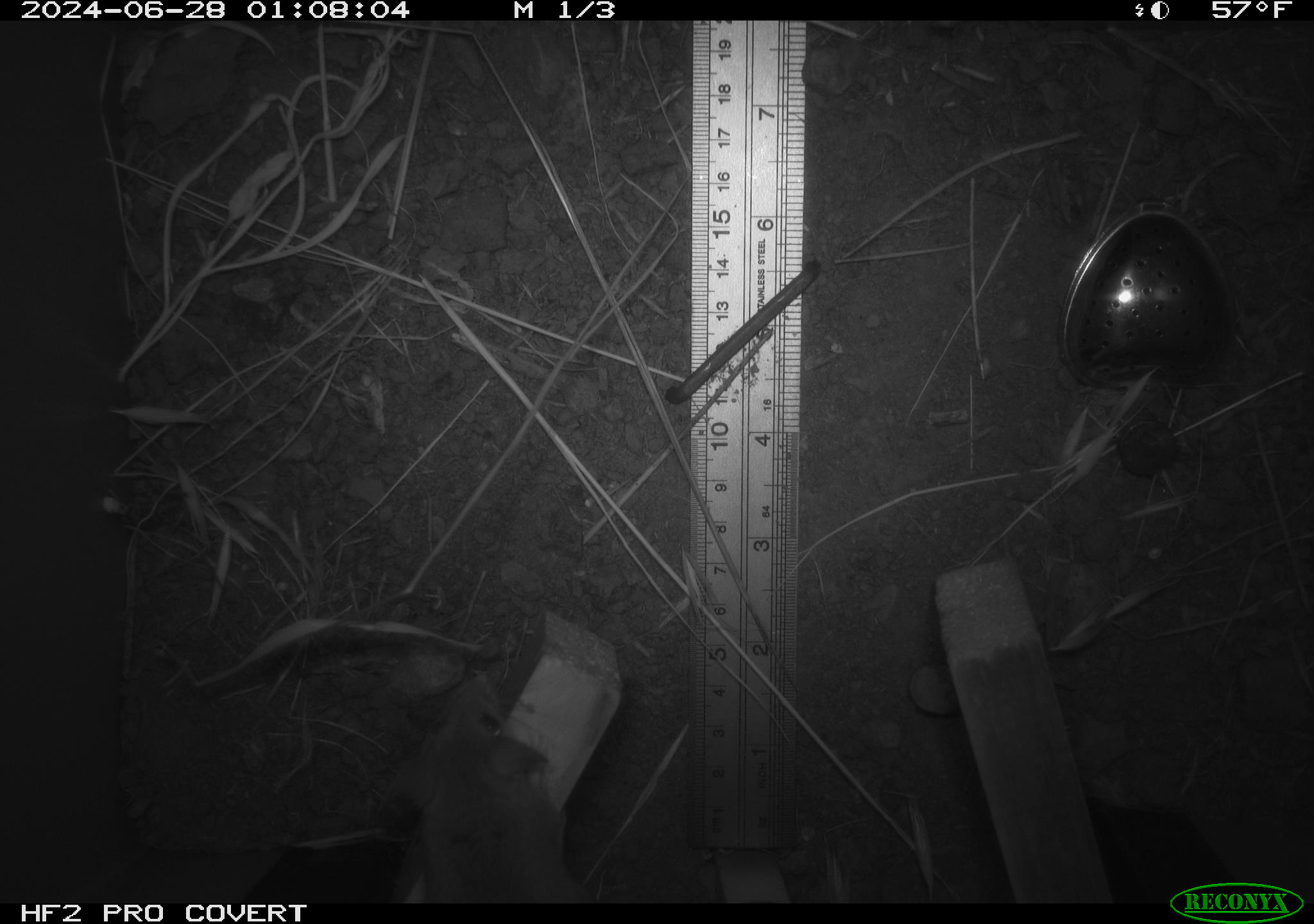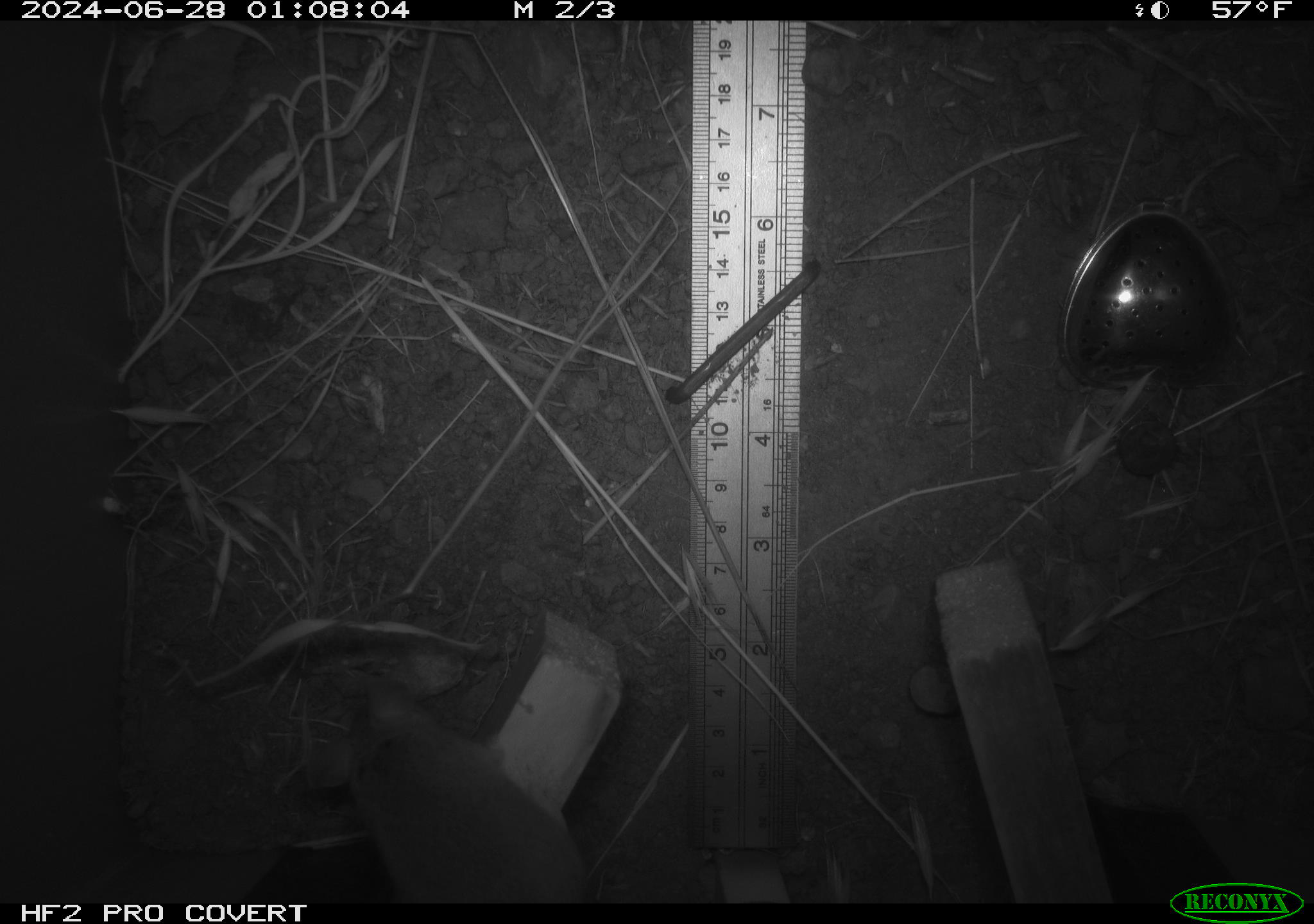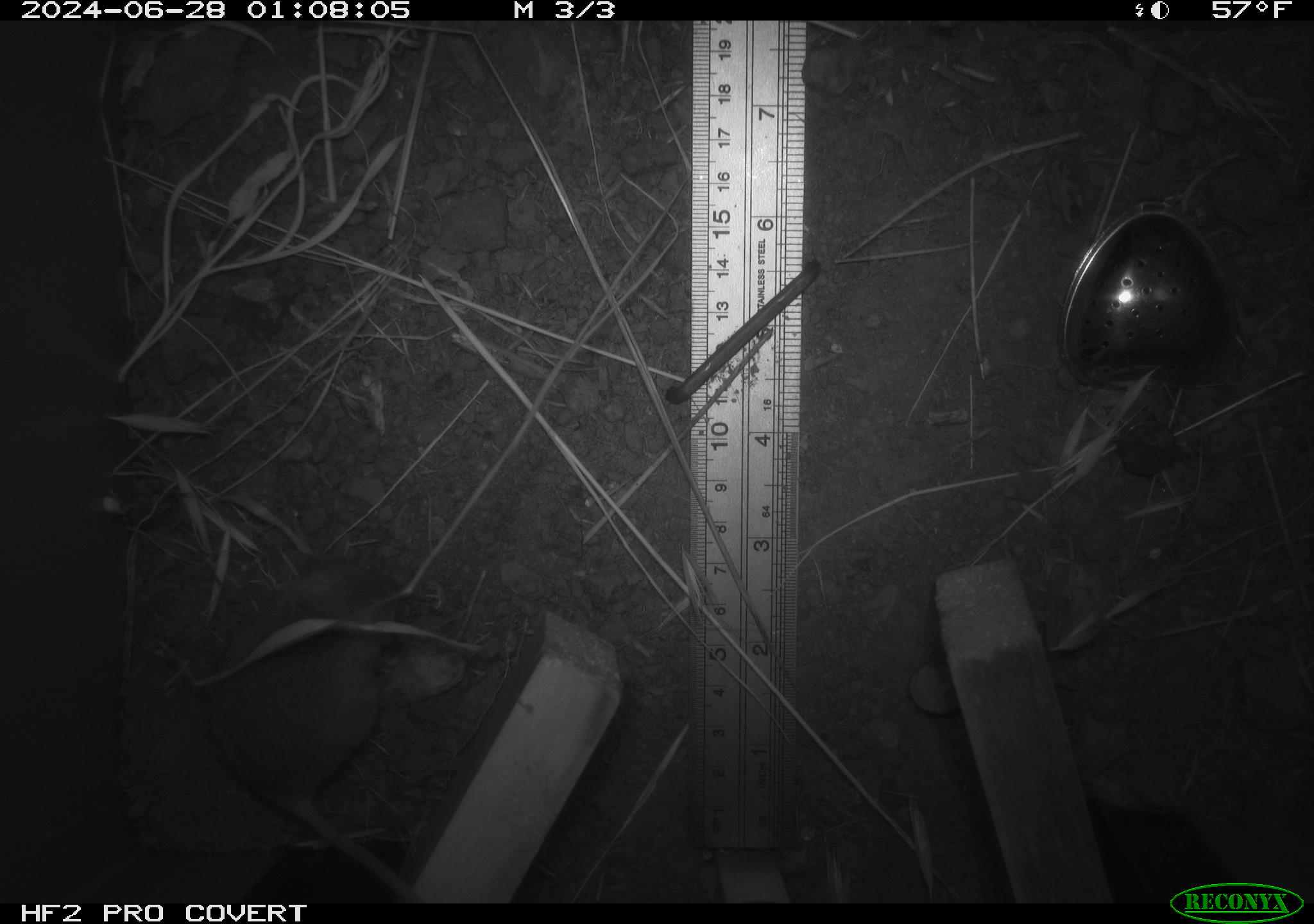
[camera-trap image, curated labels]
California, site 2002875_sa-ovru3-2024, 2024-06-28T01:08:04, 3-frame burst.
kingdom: Animalia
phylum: Chordata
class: Mammalia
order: Rodentia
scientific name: Rodentia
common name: mouse species